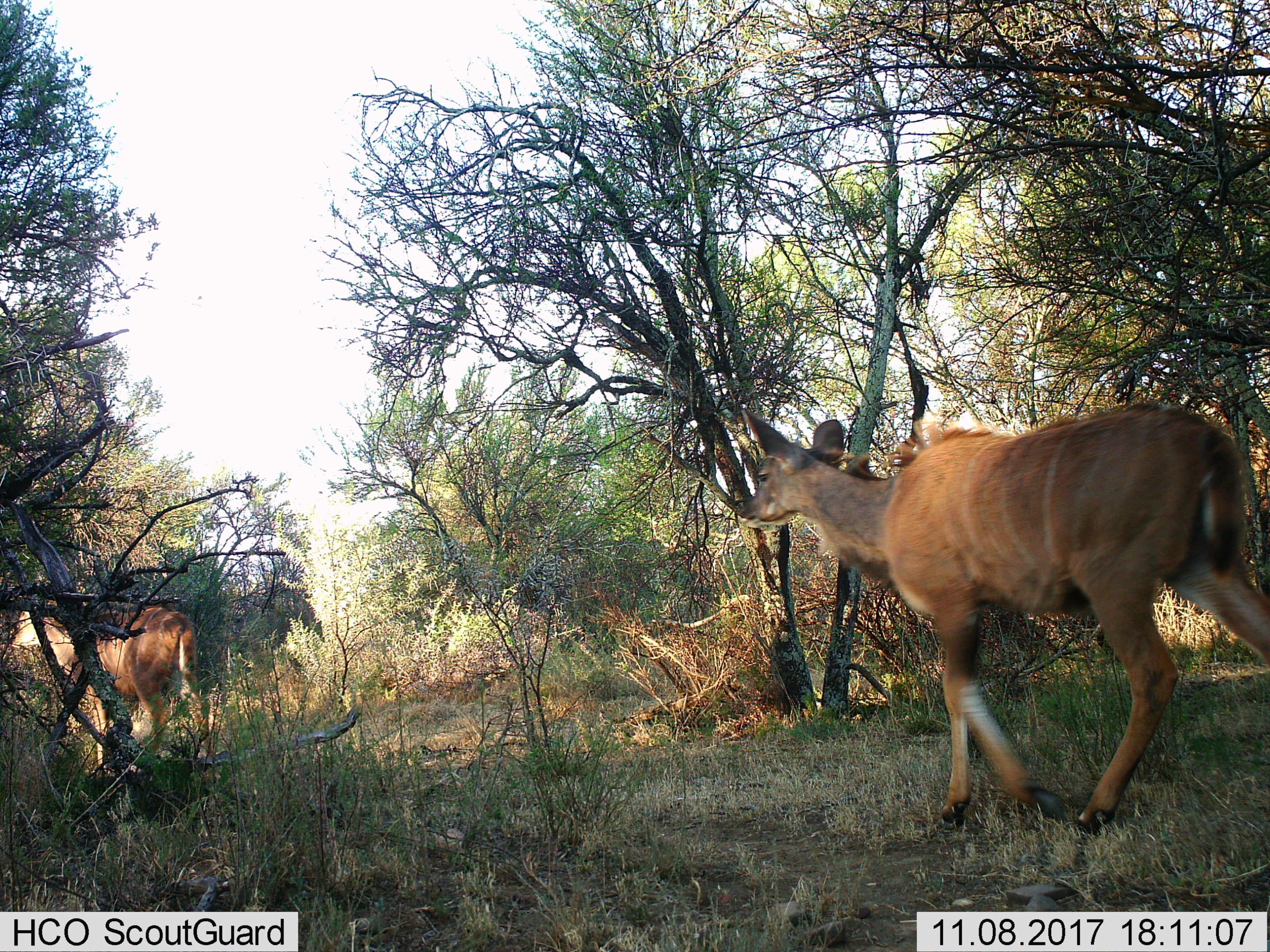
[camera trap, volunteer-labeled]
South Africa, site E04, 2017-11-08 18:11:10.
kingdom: Animalia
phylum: Chordata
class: Mammalia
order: Artiodactyla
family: Bovidae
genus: Tragelaphus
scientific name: Tragelaphus strepsiceros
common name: greater kudu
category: kudu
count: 2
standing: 0%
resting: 0%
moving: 100%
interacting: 0%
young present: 0%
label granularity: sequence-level